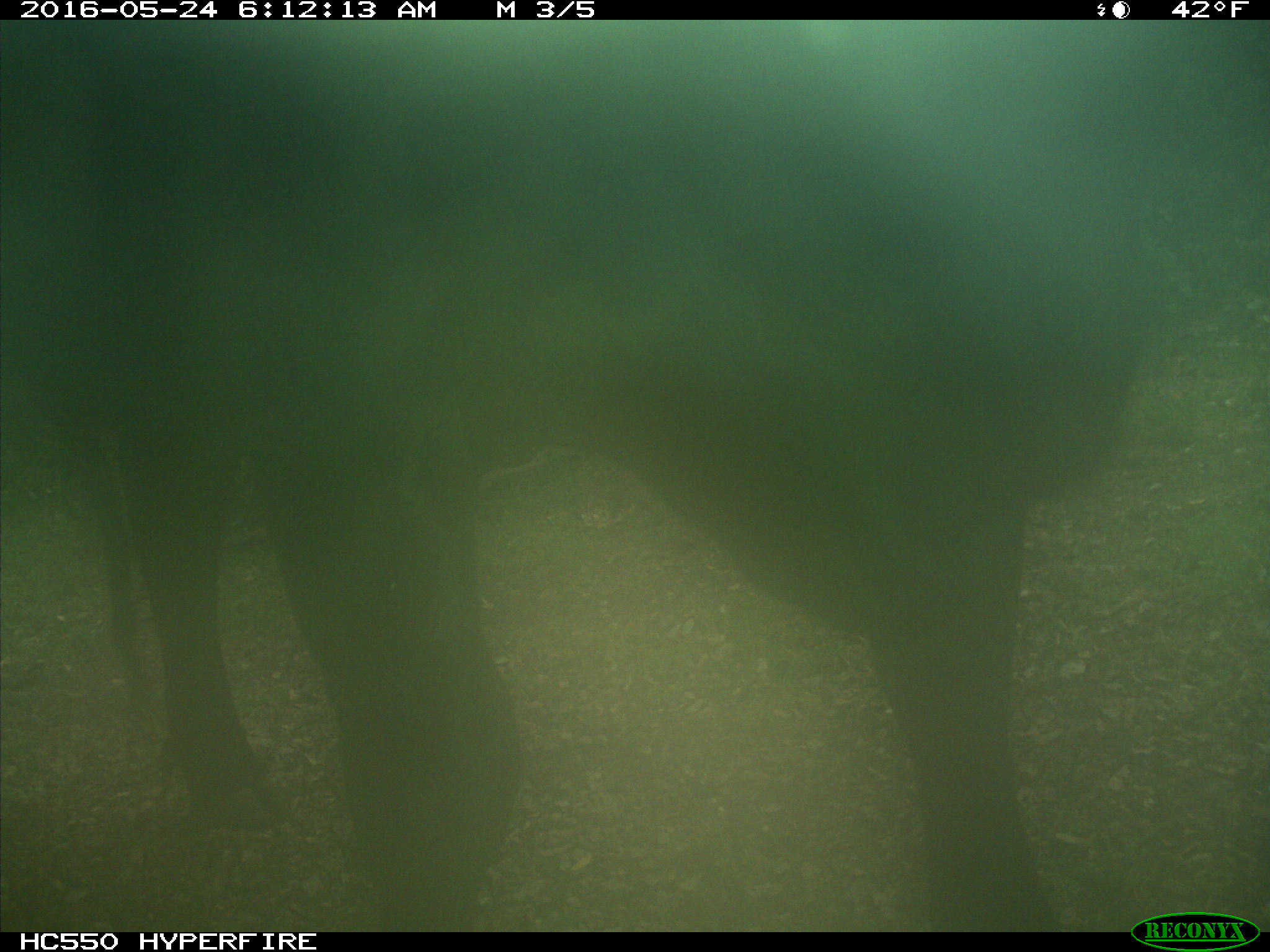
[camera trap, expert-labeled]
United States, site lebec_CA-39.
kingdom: Animalia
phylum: Chordata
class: Mammalia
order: Artiodactyla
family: Bovidae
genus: Bos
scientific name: Bos taurus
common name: domestic cow